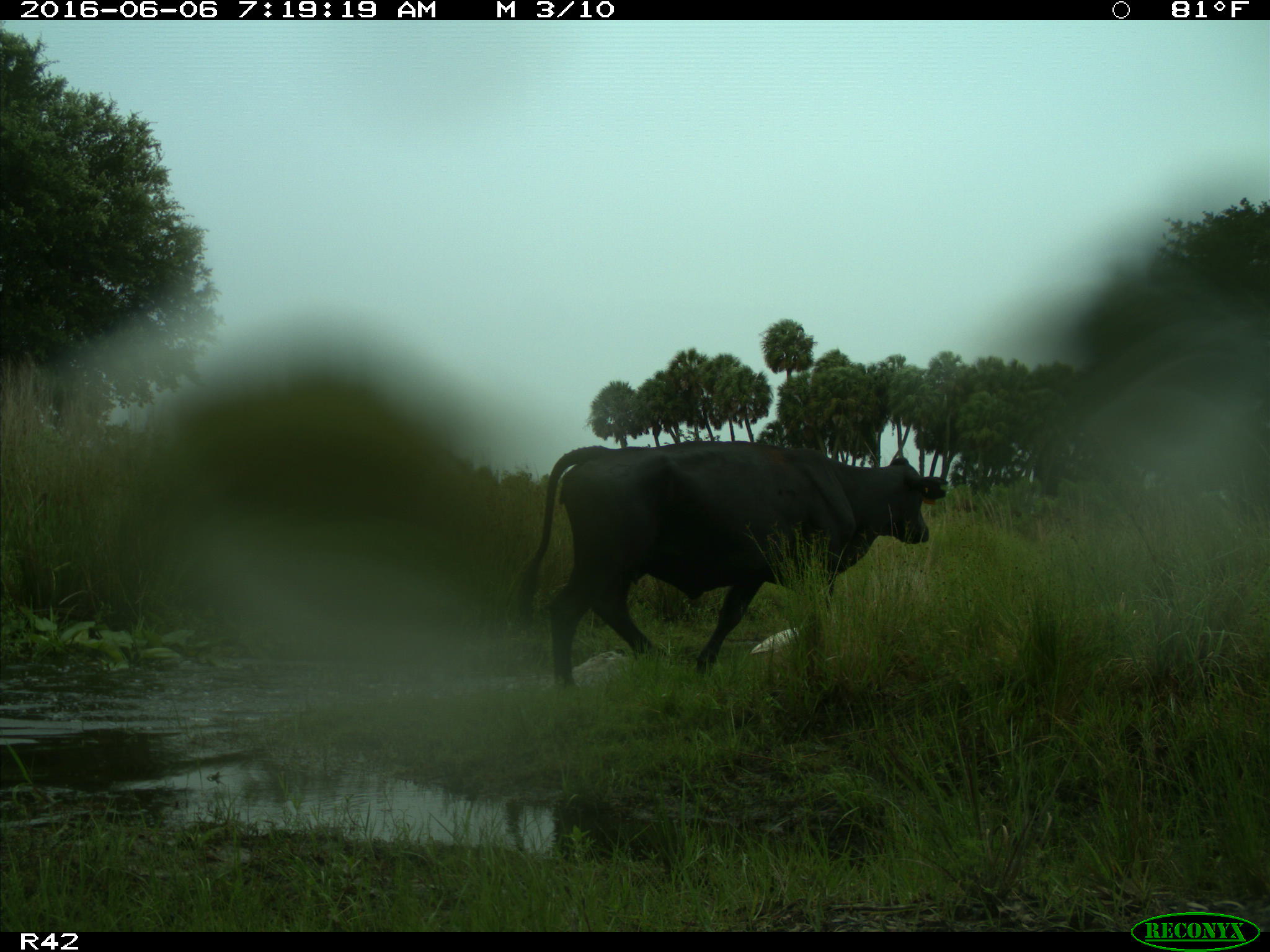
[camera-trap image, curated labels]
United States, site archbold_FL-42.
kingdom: Animalia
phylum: Chordata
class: Mammalia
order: Artiodactyla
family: Bovidae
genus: Bos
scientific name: Bos taurus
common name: domestic cow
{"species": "Bos taurus (domestic cow)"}